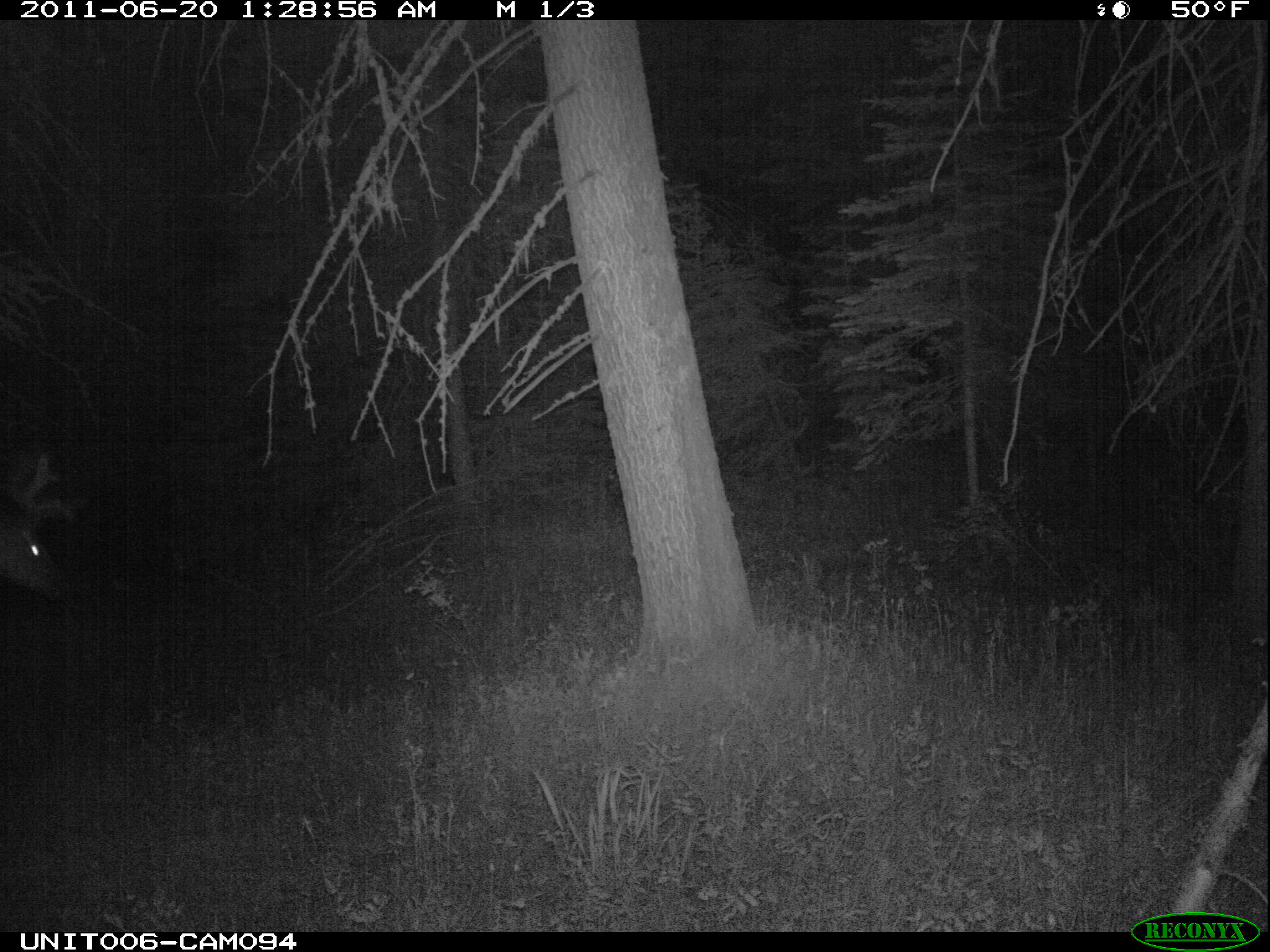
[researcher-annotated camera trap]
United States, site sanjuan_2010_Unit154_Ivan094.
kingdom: Animalia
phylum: Chordata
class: Mammalia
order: Artiodactyla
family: Cervidae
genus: Cervus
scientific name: Cervus elaphus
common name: red deer